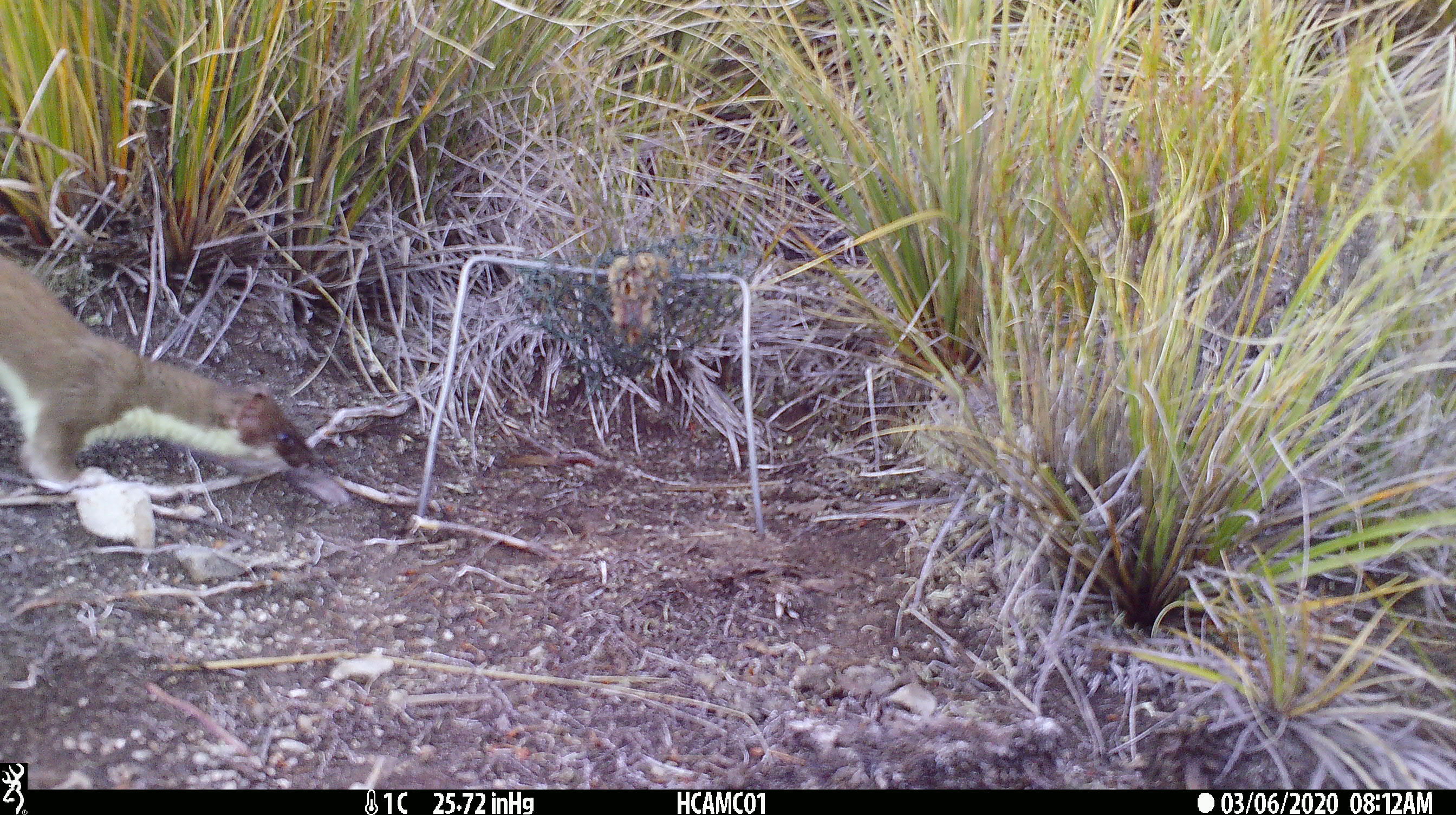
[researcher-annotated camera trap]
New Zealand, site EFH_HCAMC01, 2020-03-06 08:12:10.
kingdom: Animalia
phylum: Chordata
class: Mammalia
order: Carnivora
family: Mustelidae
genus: Mustela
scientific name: Mustela erminea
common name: stoat